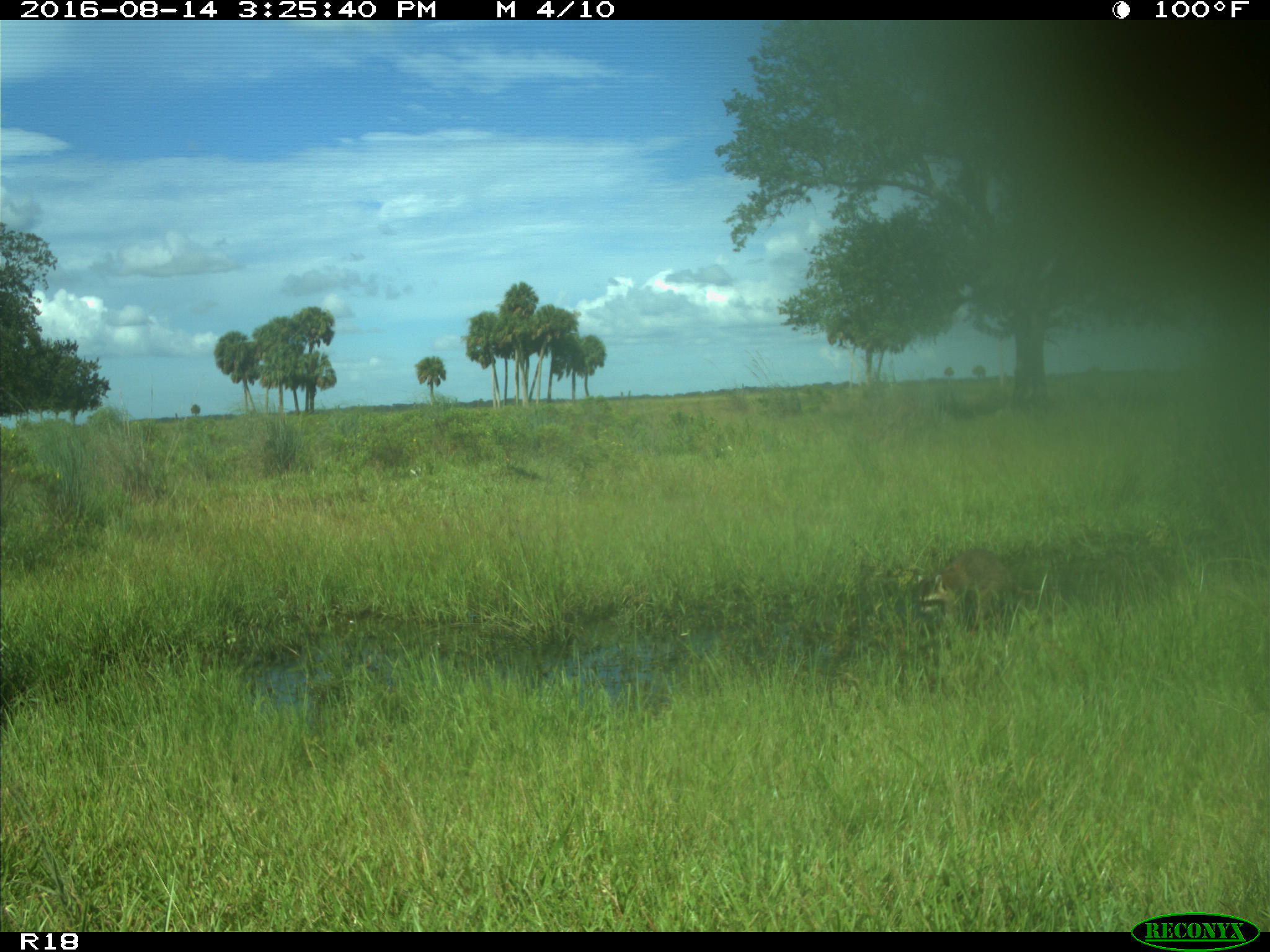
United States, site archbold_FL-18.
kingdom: Animalia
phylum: Chordata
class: Mammalia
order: Carnivora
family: Procyonidae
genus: Procyon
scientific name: Procyon lotor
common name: common raccoon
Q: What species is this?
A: Procyon lotor (common raccoon).